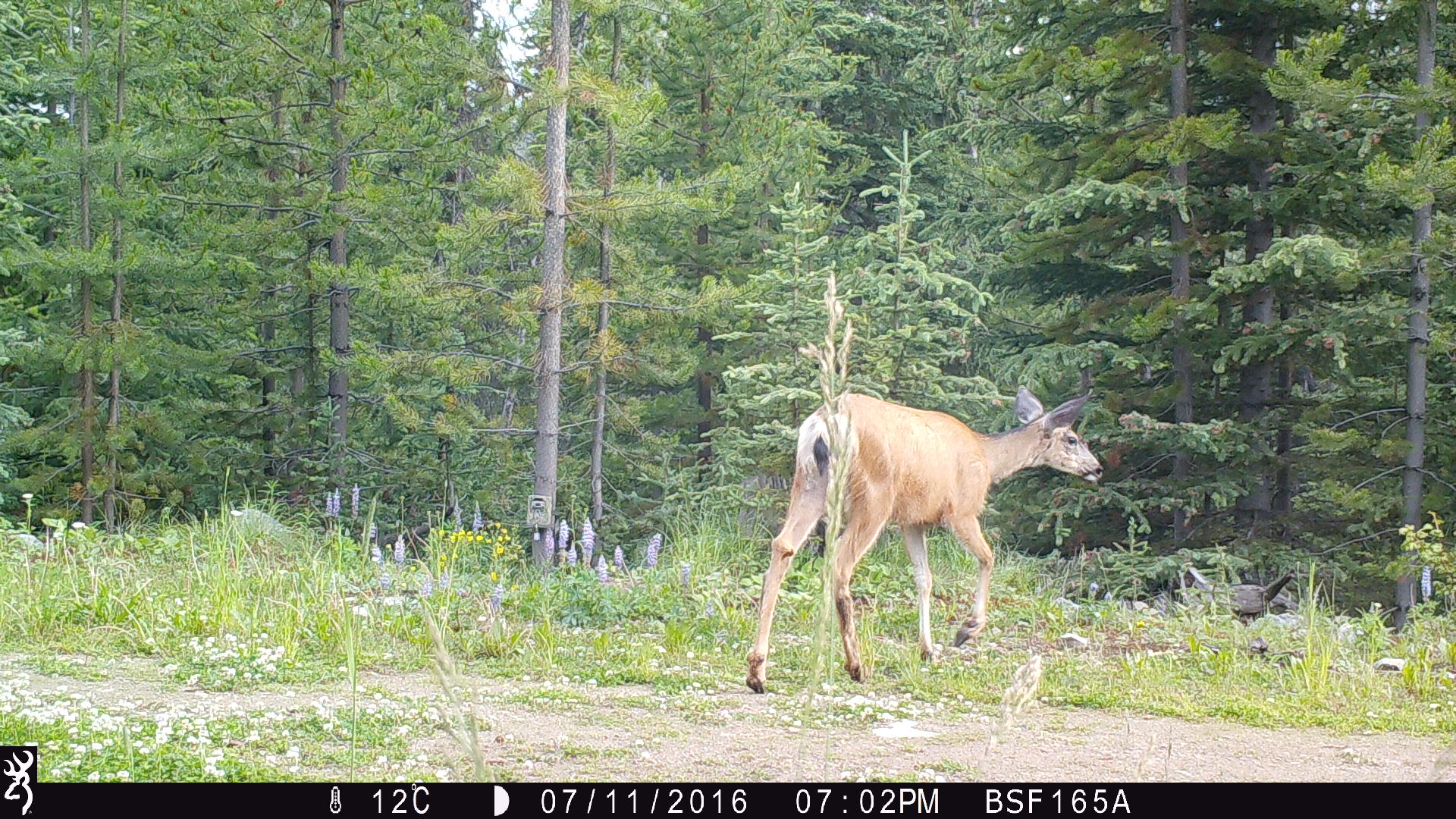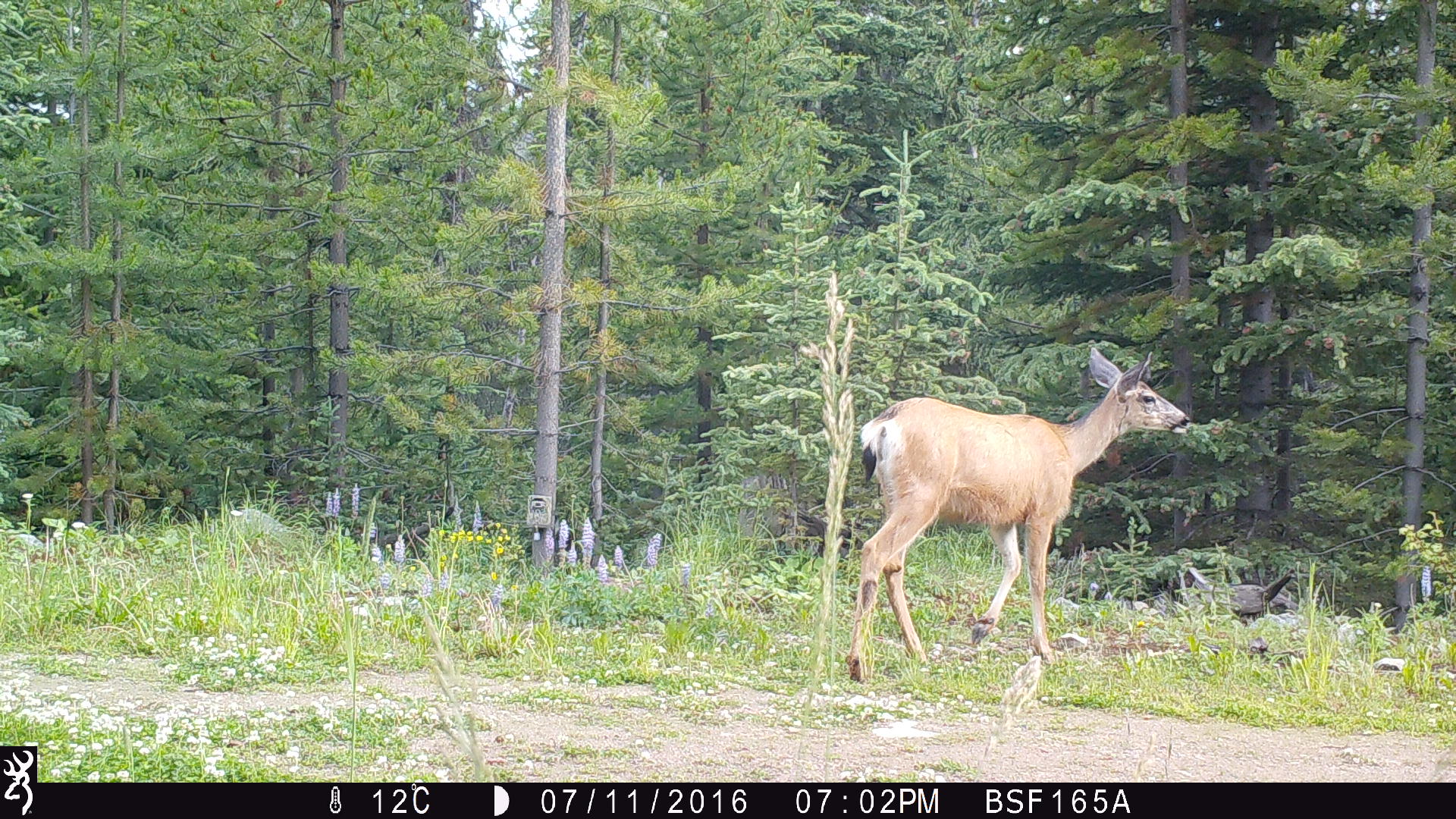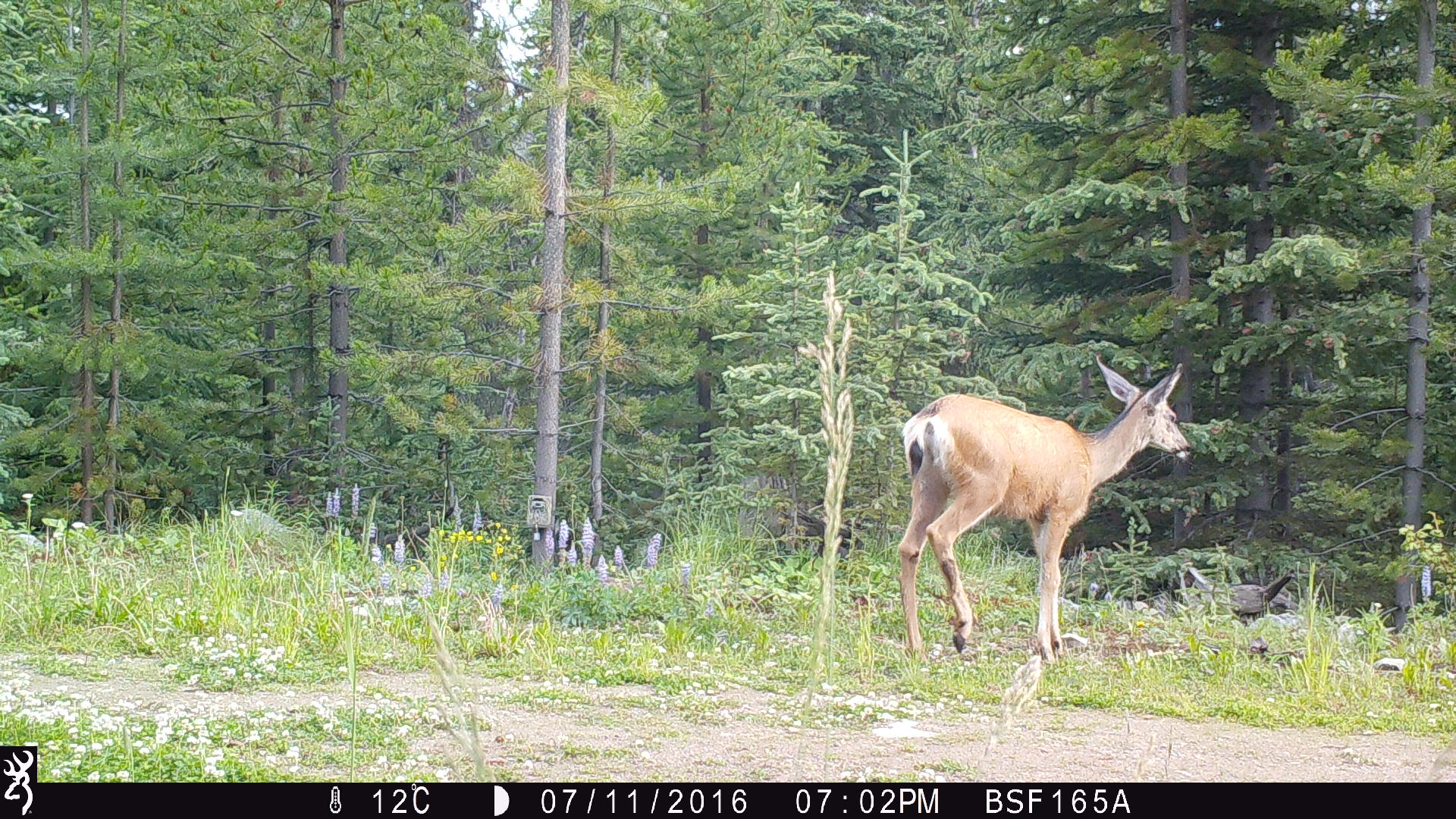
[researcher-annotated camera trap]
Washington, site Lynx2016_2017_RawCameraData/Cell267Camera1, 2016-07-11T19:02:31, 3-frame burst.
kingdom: Animalia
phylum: Chordata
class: Mammalia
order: Artiodactyla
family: Cervidae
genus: Odocoileus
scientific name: Odocoileus hemionus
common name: mule deer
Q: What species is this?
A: Odocoileus hemionus (mule deer).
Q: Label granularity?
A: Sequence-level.